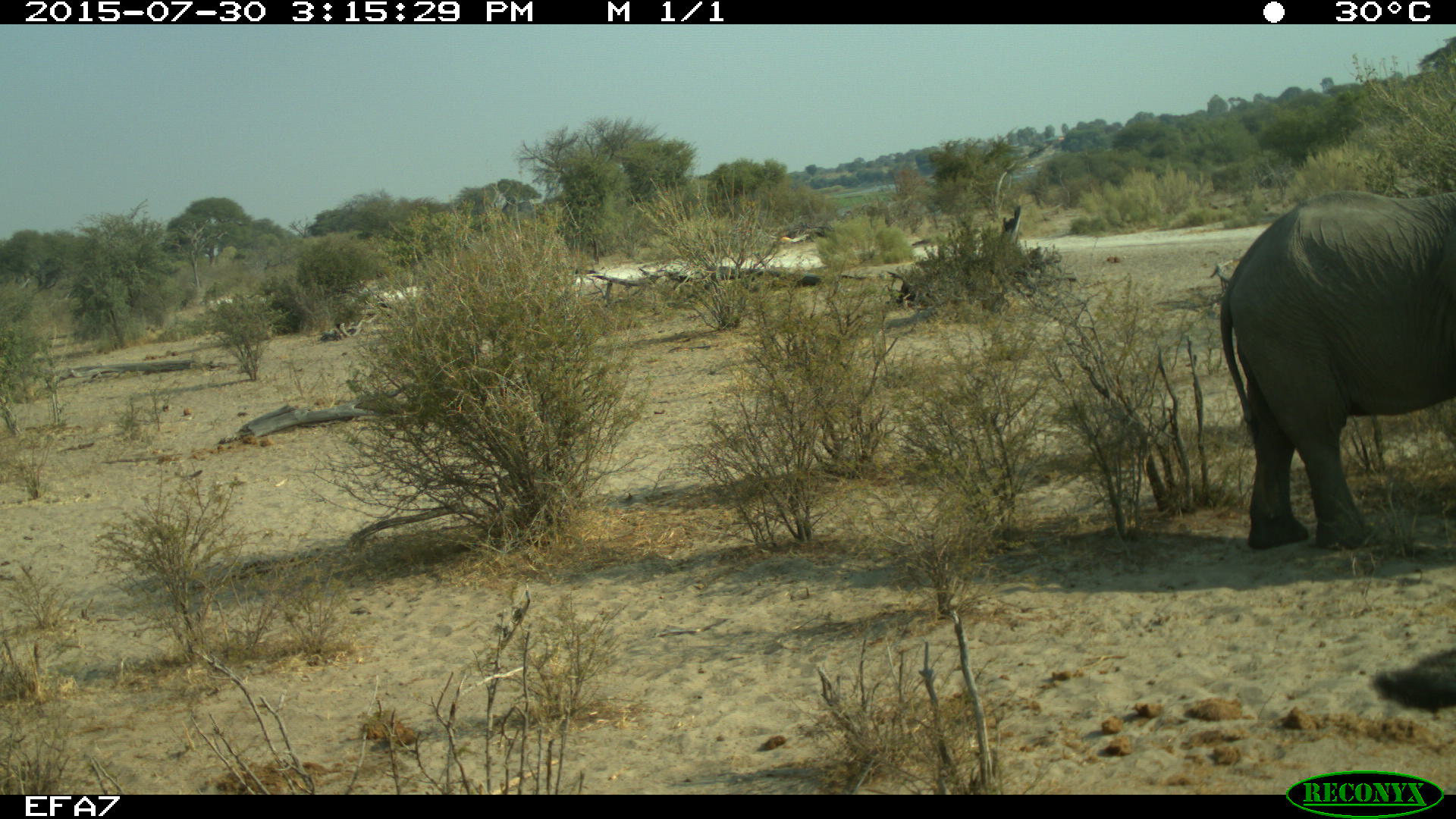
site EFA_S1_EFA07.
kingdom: Animalia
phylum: Chordata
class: Mammalia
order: Proboscidea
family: Elephantidae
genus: Loxodonta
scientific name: Loxodonta africana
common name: african bush elephant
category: elephant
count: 1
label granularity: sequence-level